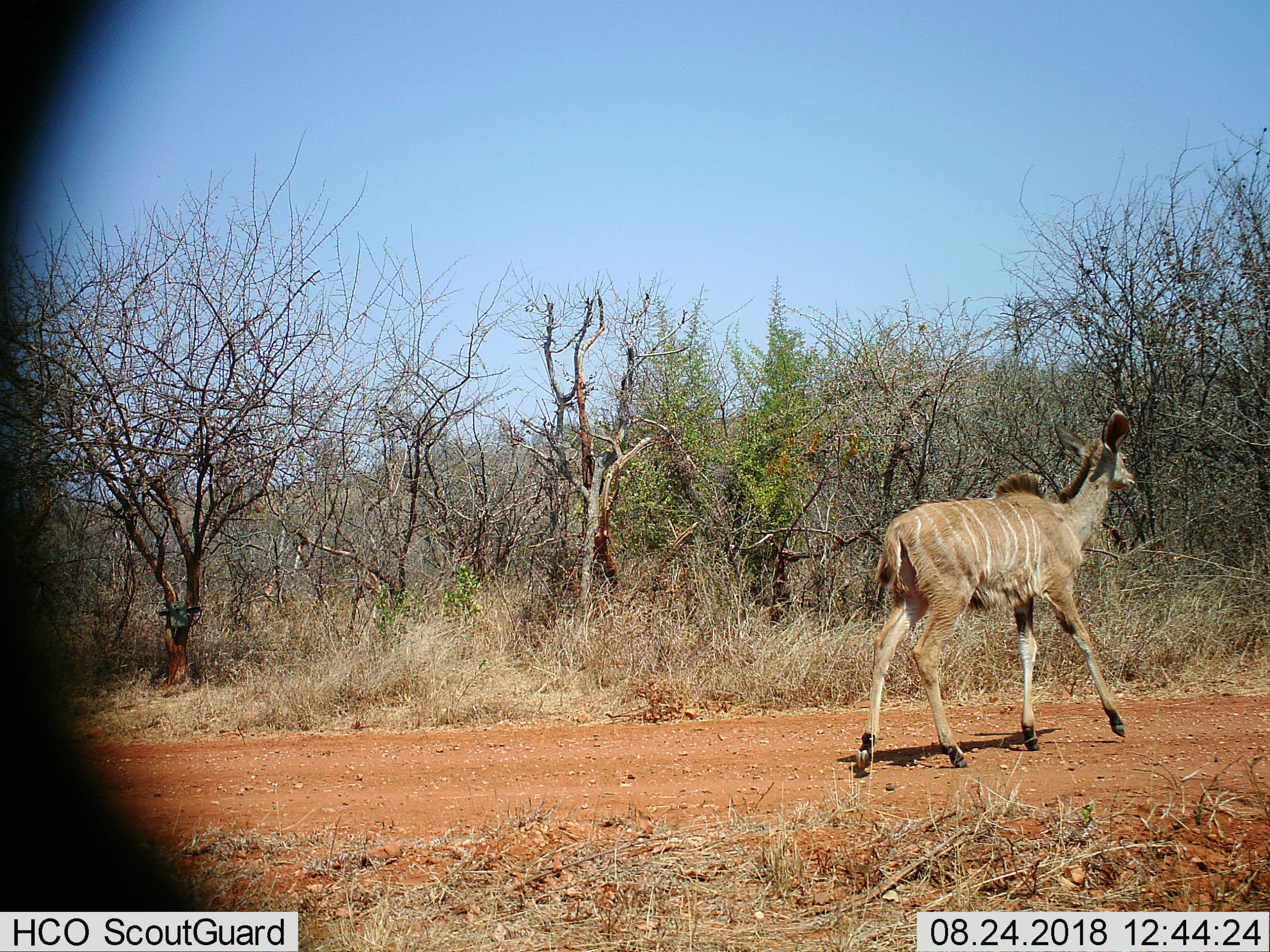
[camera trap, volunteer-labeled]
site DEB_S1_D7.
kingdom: Animalia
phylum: Chordata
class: Mammalia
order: Artiodactyla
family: Bovidae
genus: Tragelaphus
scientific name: Tragelaphus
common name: kudu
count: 1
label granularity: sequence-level